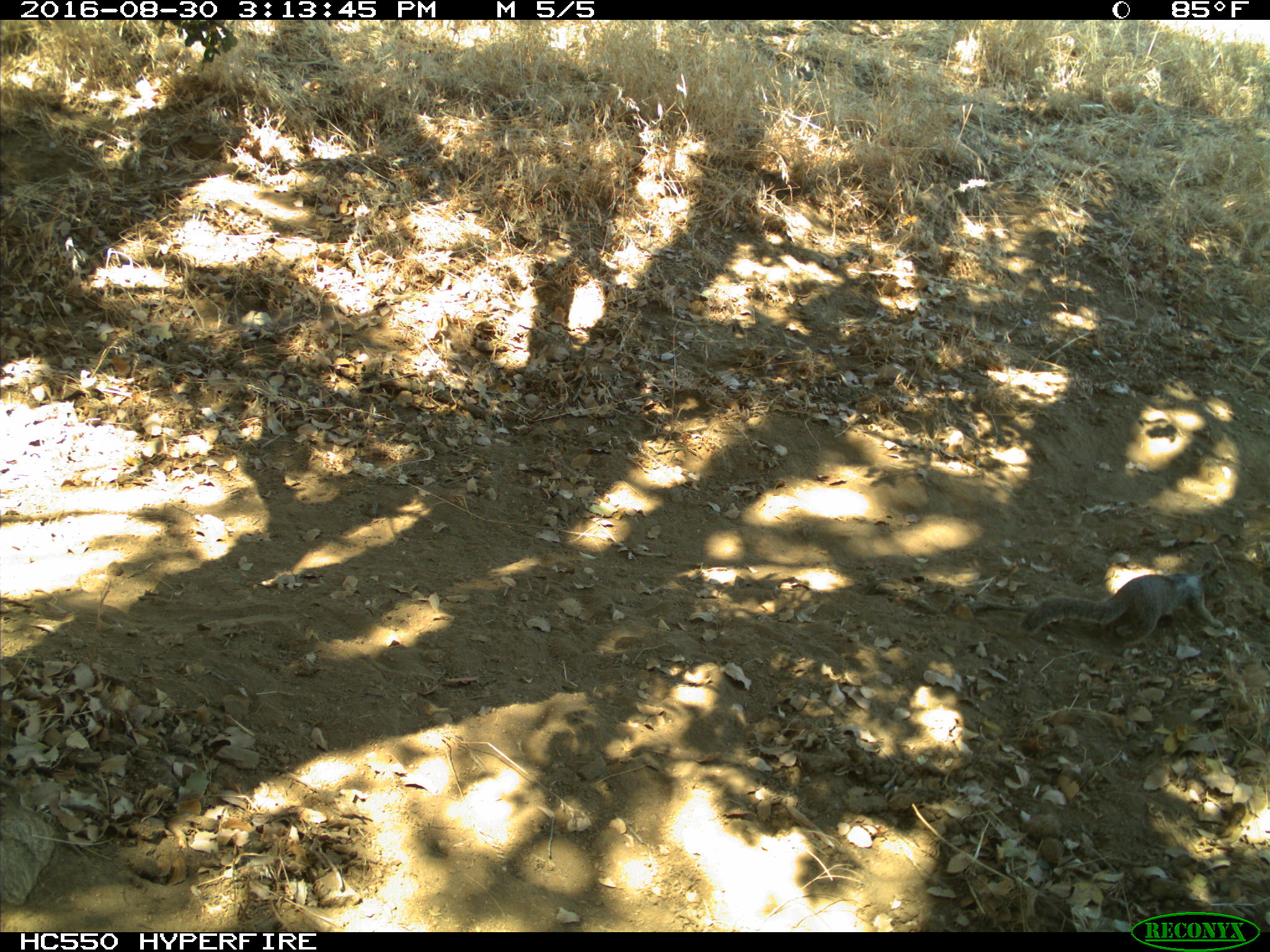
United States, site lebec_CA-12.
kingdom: Animalia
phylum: Chordata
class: Mammalia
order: Rodentia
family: Sciuridae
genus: Otospermophilus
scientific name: Otospermophilus beecheyi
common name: california ground squirrel